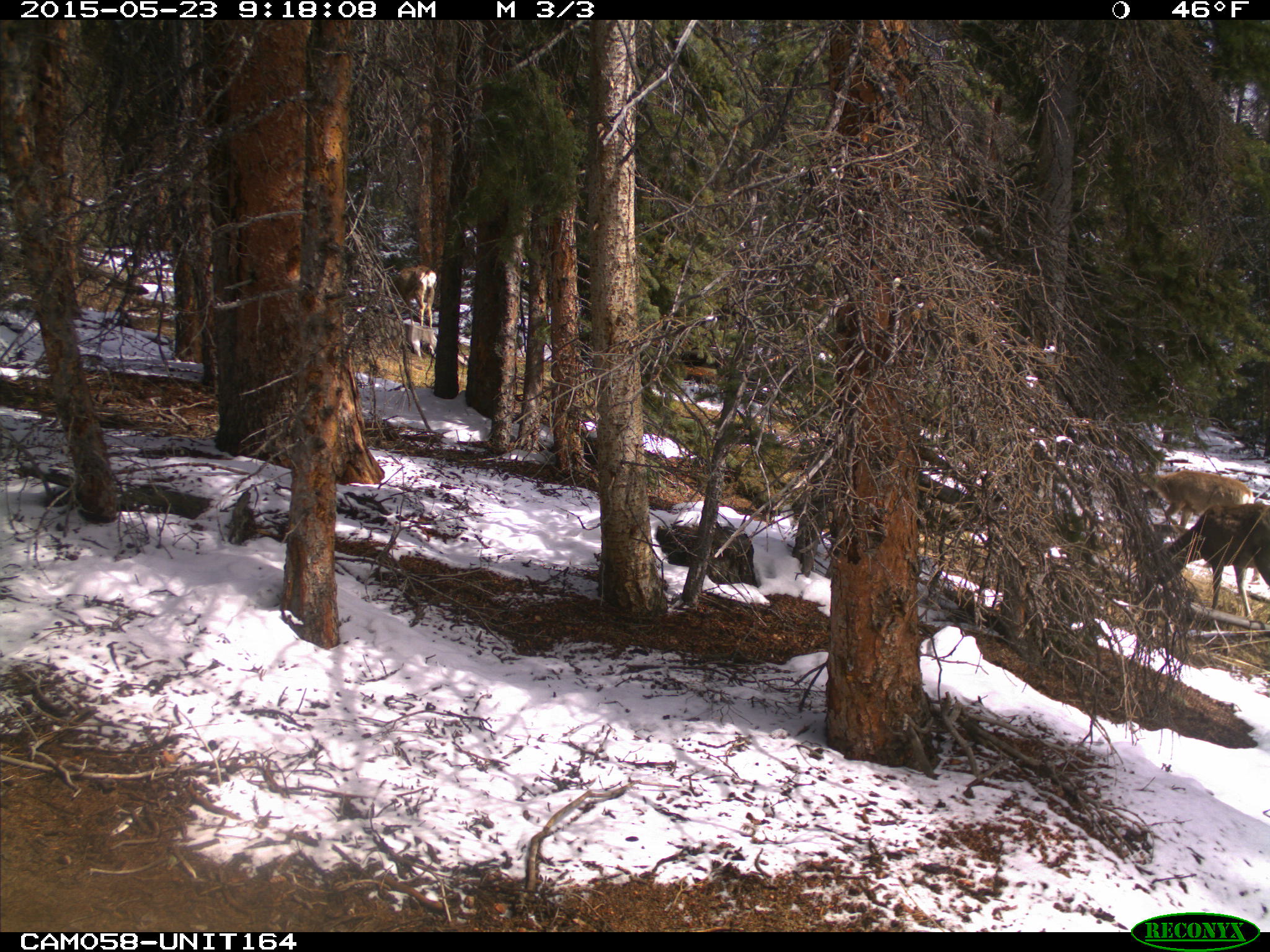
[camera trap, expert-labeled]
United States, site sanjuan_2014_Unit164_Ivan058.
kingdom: Animalia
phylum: Chordata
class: Mammalia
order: Artiodactyla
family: Cervidae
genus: Odocoileus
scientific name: Odocoileus hemionus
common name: mule deer